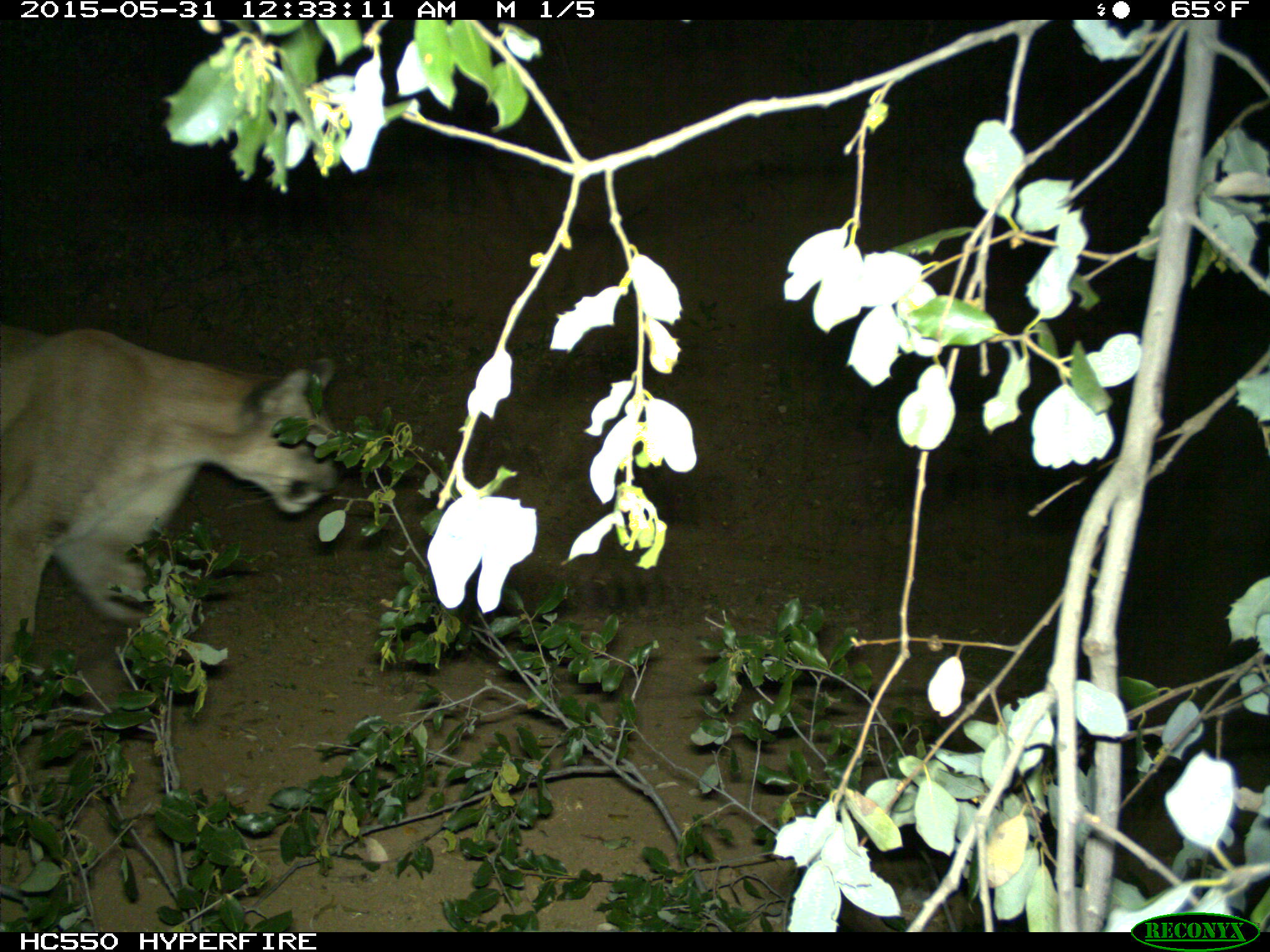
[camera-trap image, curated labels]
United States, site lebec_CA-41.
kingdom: Animalia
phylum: Chordata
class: Mammalia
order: Carnivora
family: Felidae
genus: Puma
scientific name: Puma concolor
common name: mountain lion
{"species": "Puma concolor (mountain lion)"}